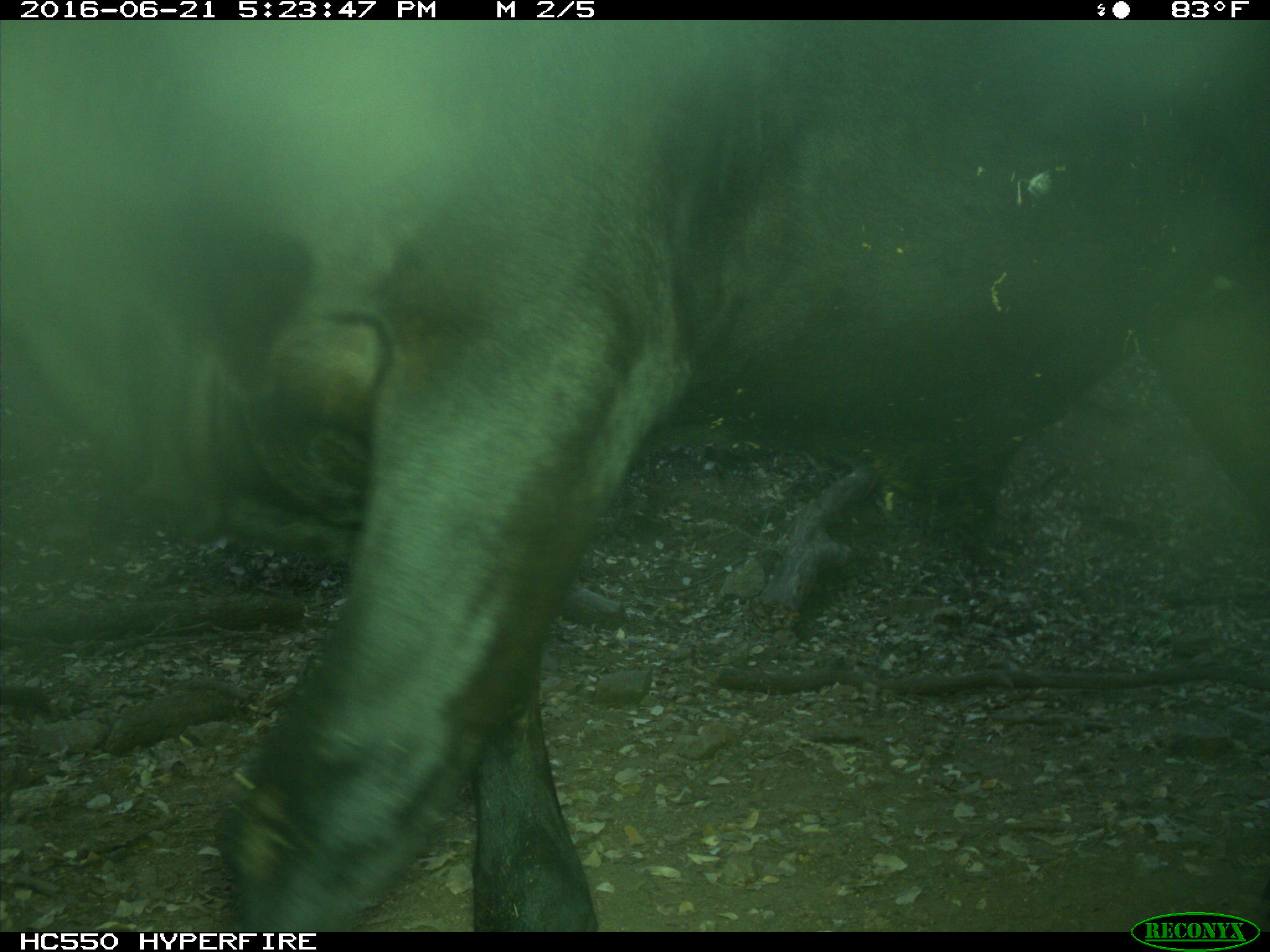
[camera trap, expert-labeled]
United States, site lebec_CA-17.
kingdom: Animalia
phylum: Chordata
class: Mammalia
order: Artiodactyla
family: Bovidae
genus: Bos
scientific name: Bos taurus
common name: domestic cow